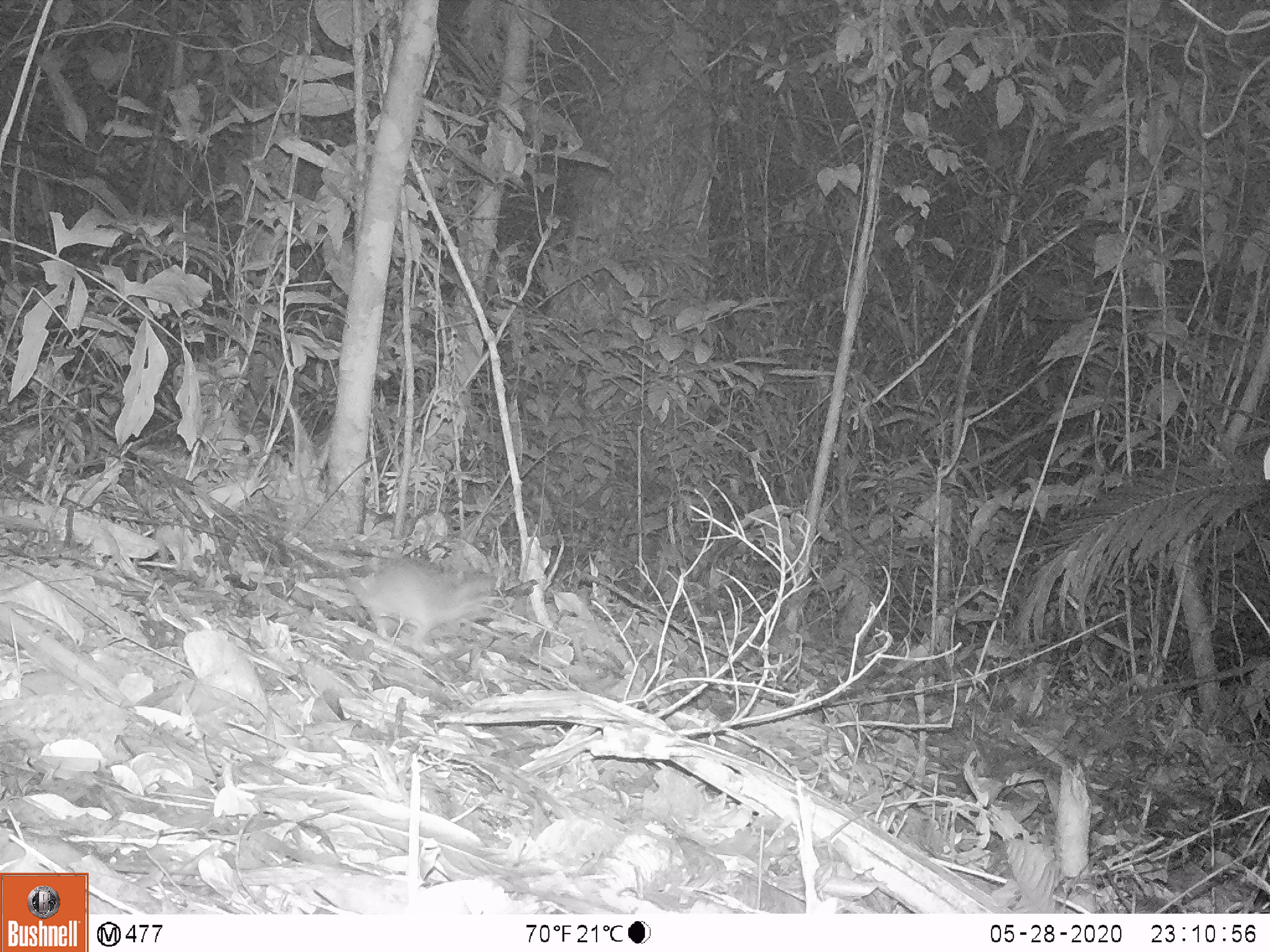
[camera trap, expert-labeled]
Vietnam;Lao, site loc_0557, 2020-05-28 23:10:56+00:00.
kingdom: Animalia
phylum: Chordata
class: Mammalia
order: Rodentia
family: Muridae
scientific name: Muridae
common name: old-world mice and rats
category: unidentified murid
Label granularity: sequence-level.